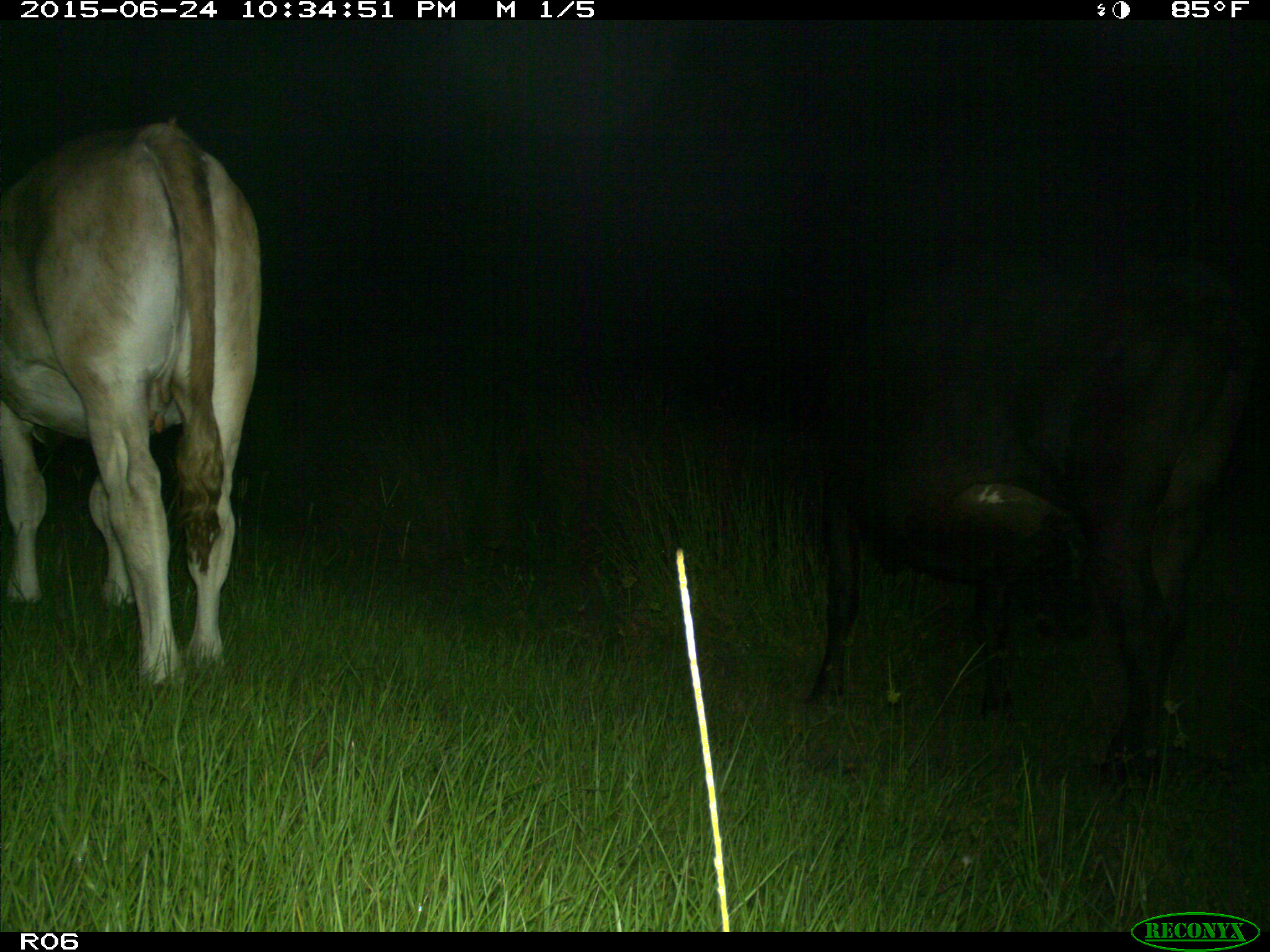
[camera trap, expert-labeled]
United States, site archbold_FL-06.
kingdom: Animalia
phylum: Chordata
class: Mammalia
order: Artiodactyla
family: Bovidae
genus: Bos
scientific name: Bos taurus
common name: domestic cow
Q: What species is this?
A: Bos taurus (domestic cow).